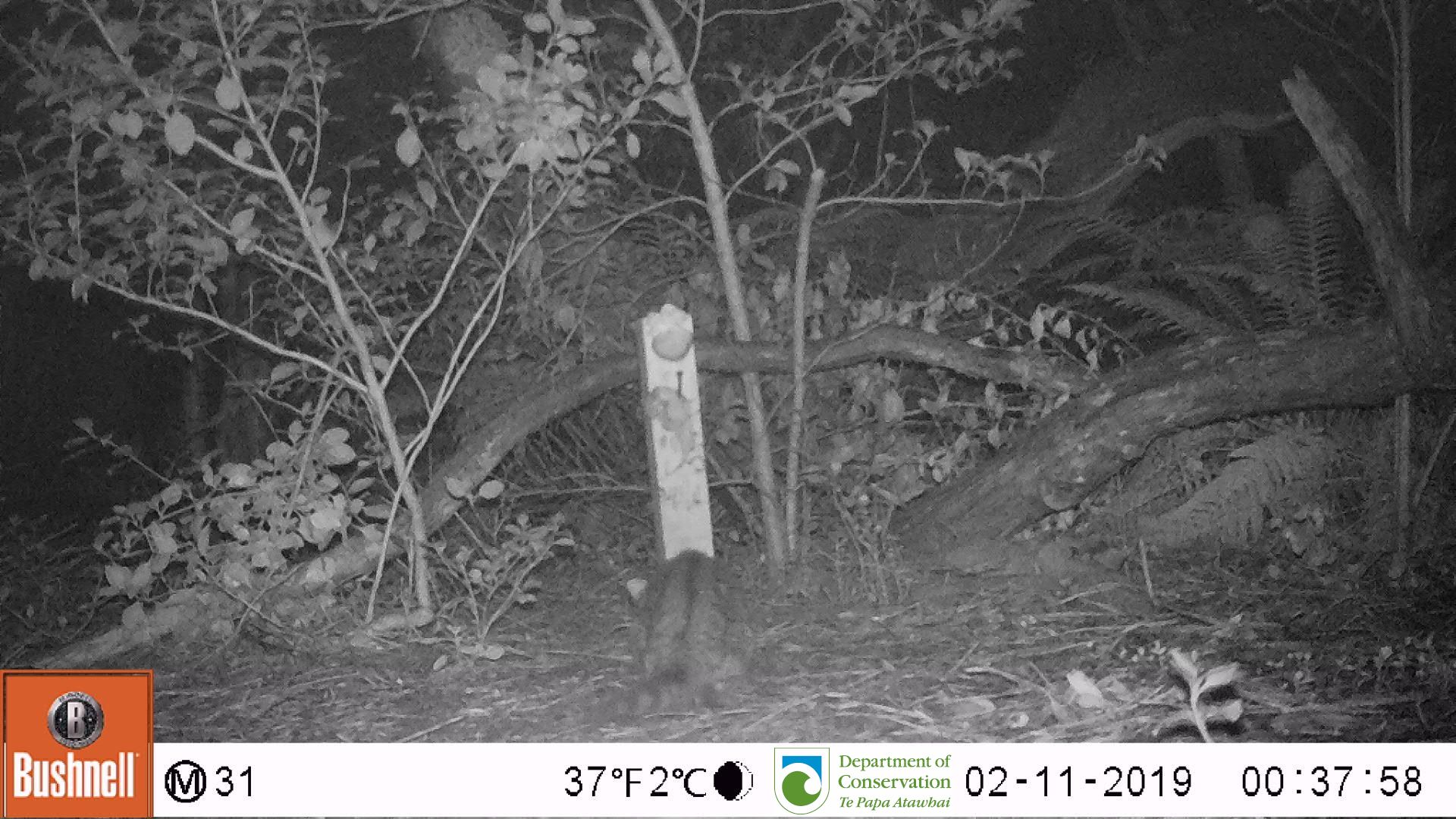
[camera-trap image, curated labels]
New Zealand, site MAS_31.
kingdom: Animalia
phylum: Chordata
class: Mammalia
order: Carnivora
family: Felidae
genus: Felis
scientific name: Felis catus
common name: domestic cat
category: cat